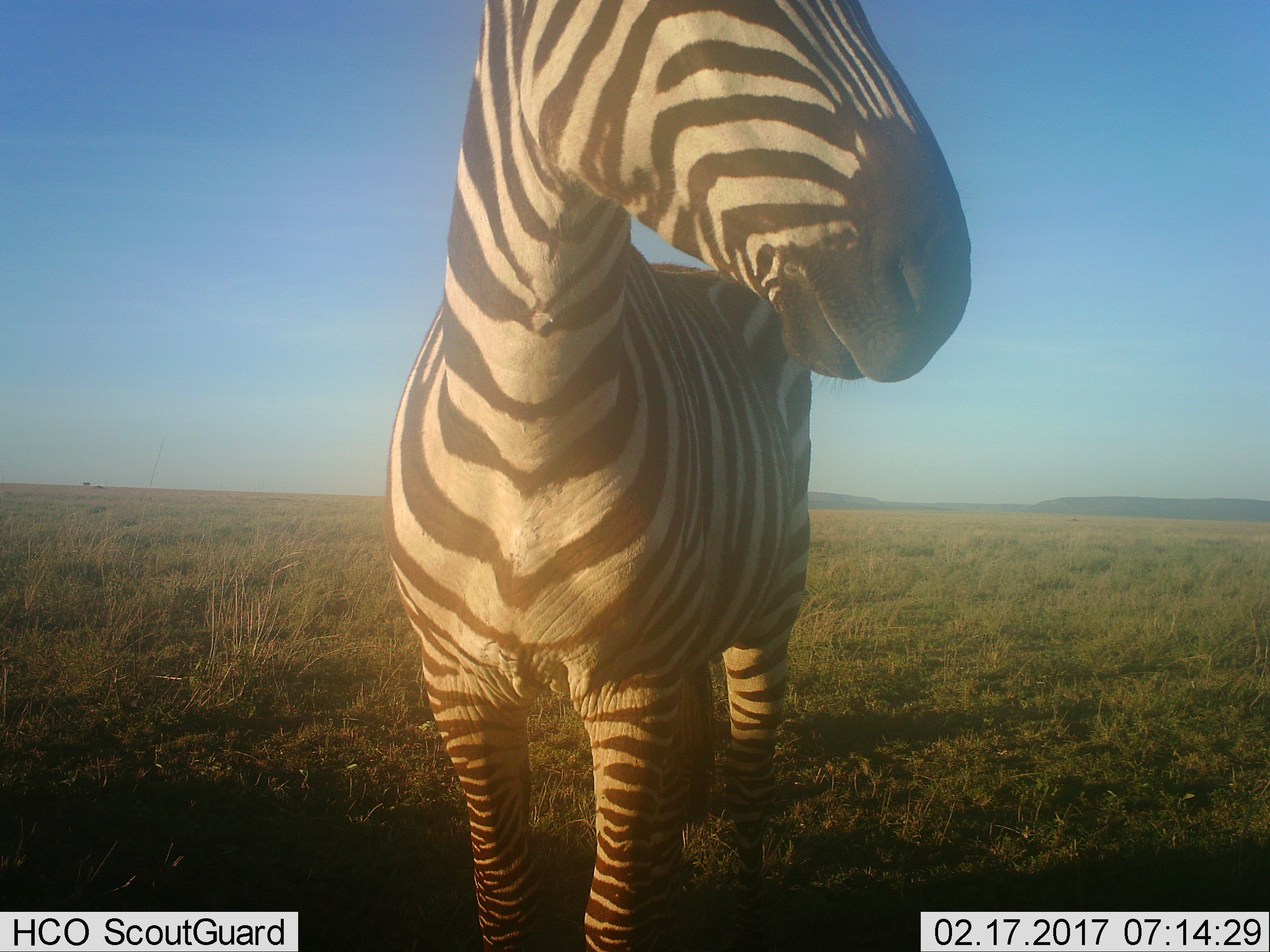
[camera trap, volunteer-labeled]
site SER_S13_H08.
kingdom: Animalia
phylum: Chordata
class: Mammalia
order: Perissodactyla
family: Equidae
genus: Equus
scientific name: Equus quagga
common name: plains zebra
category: zebraplains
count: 1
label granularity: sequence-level